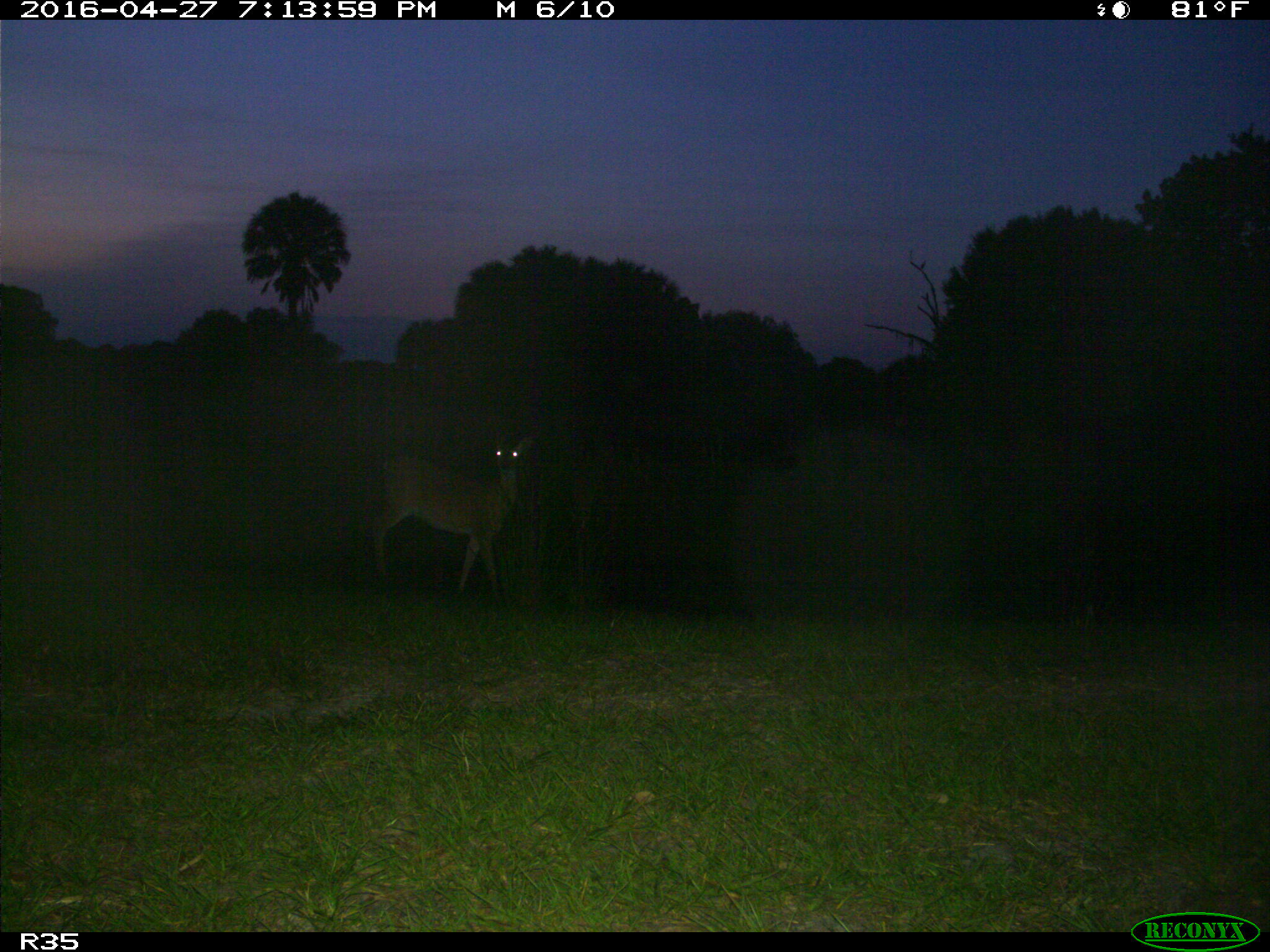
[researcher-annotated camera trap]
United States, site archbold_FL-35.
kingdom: Animalia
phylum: Chordata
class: Mammalia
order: Artiodactyla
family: Cervidae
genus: Odocoileus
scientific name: Odocoileus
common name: deer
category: unidentified deer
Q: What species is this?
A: Unidentified deer (deer) (Odocoileus).